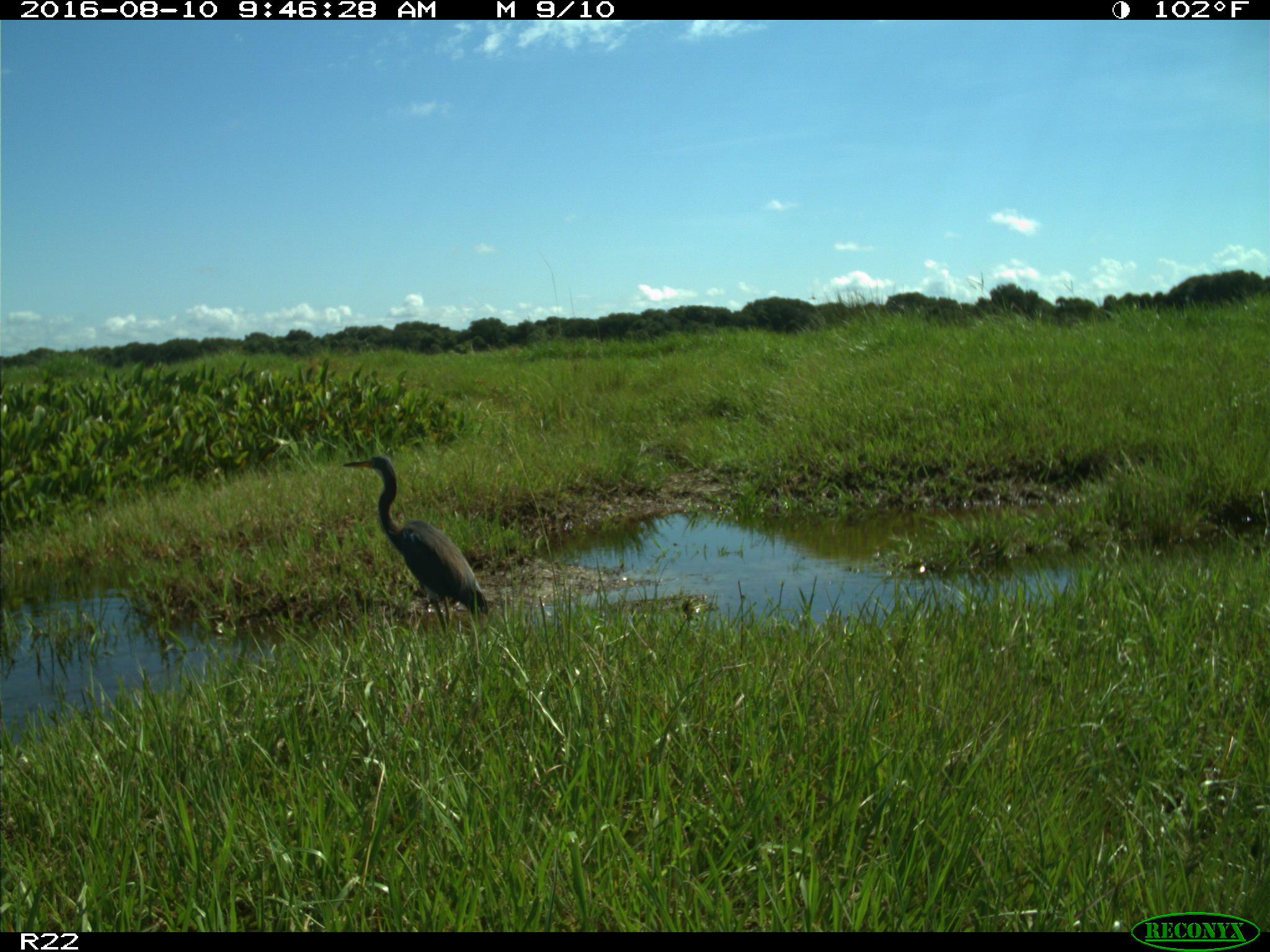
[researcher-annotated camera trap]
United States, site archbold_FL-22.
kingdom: Animalia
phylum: Chordata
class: Aves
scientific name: Aves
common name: birds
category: unidentified bird